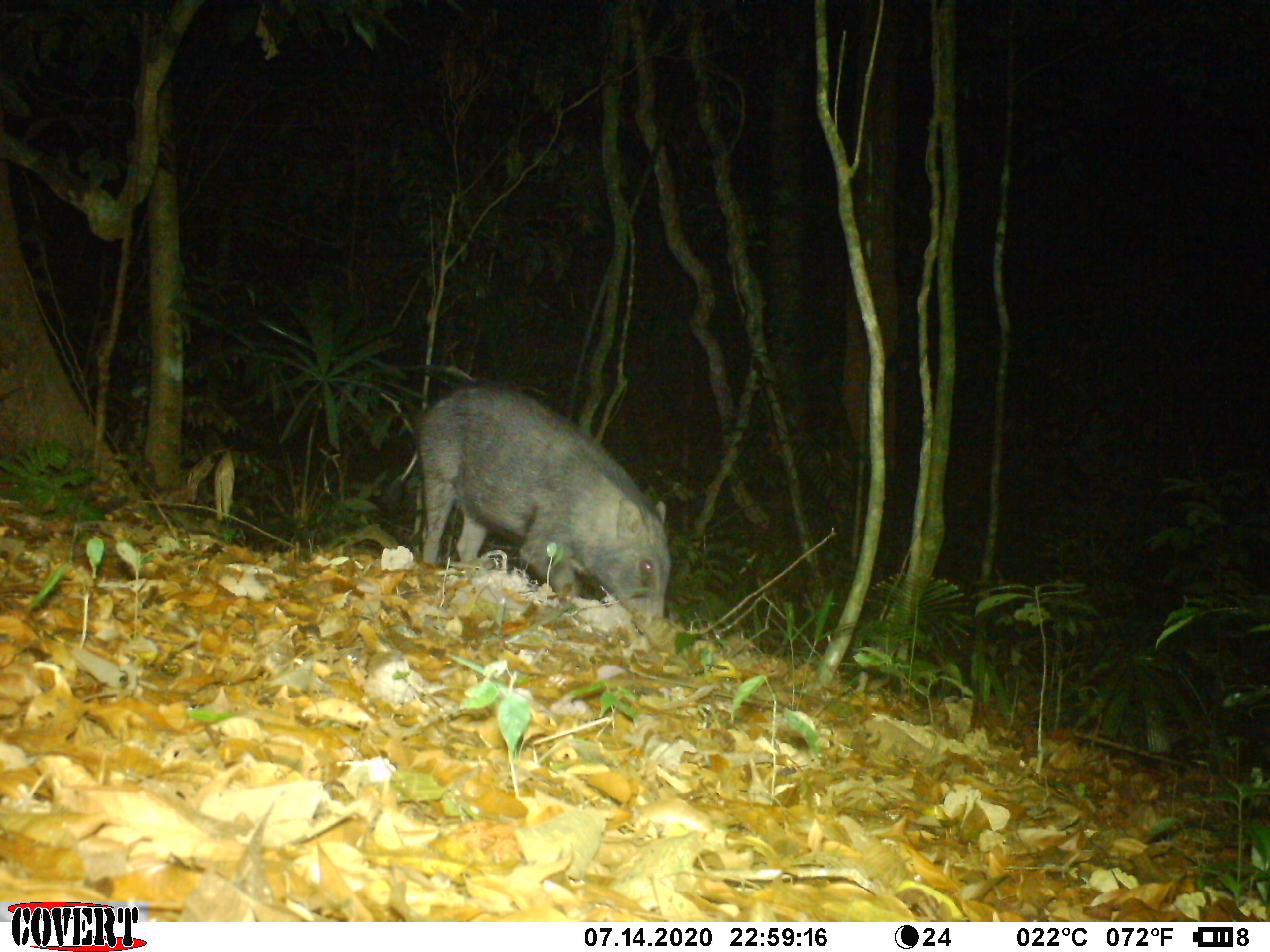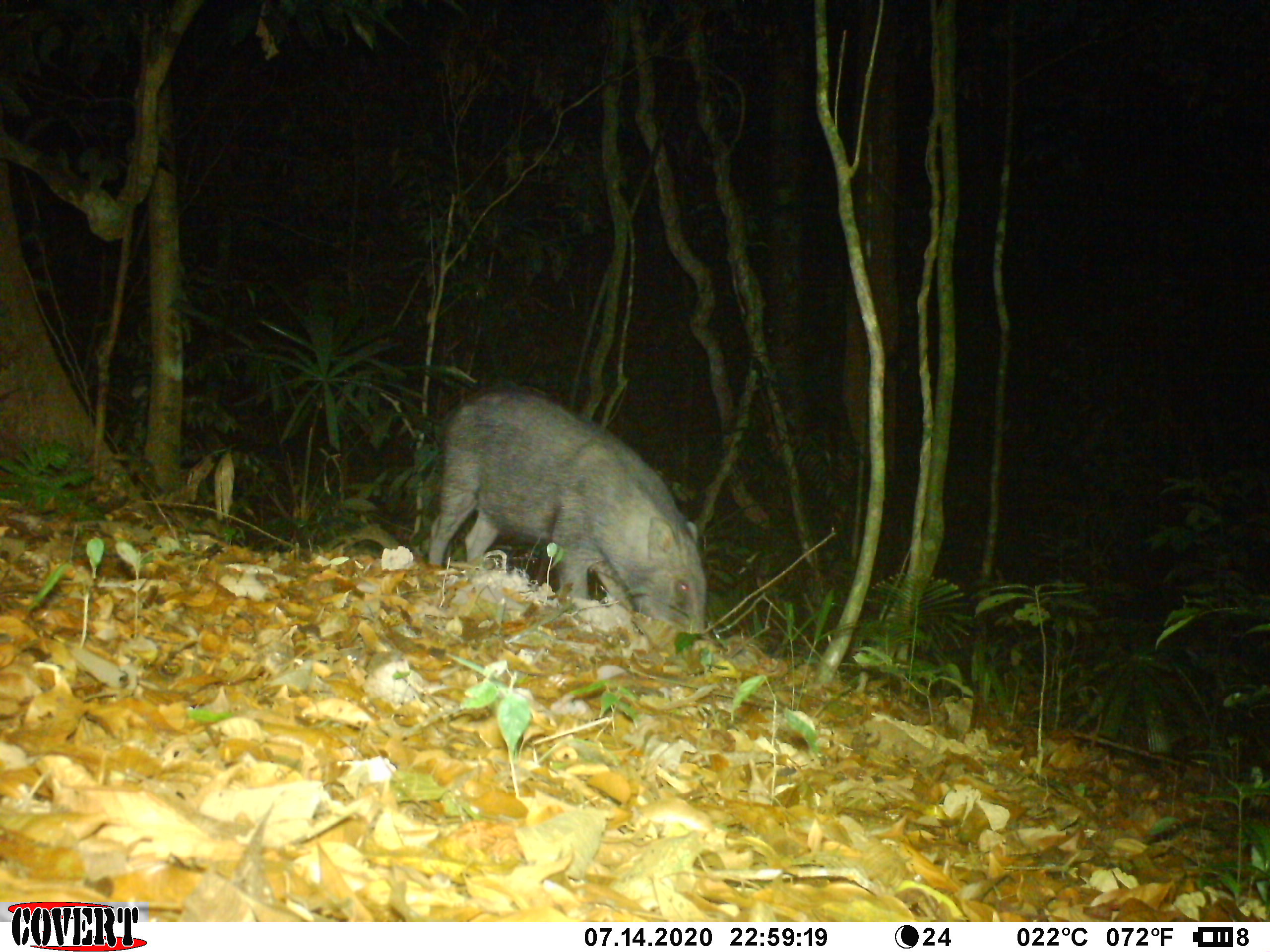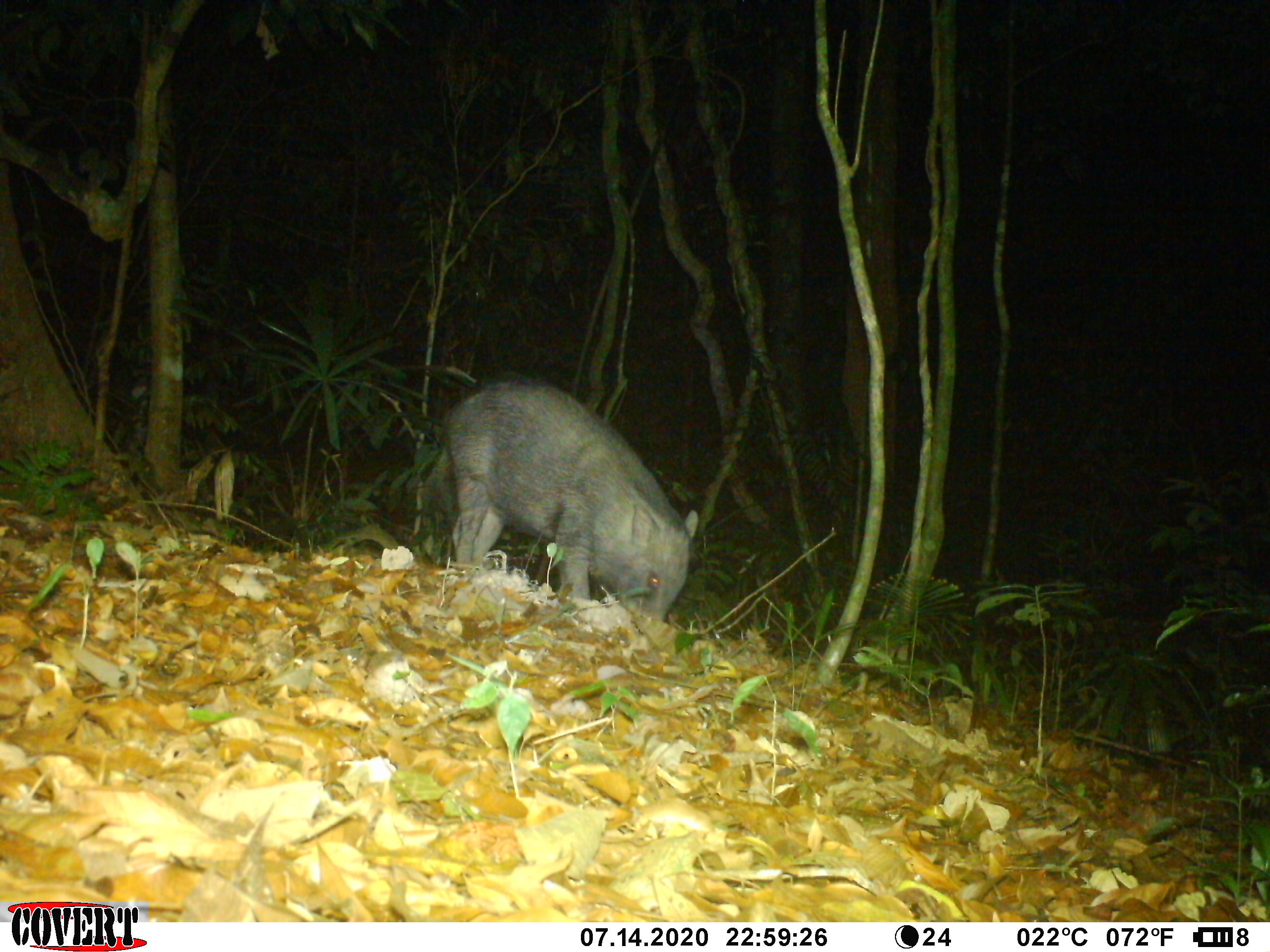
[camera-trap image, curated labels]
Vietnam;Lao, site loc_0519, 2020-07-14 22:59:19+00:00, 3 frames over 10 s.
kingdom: Animalia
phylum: Chordata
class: Mammalia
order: Artiodactyla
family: Suidae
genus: Sus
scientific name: Sus scrofa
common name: eurasian wild pig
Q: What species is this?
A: Eurasian wild pig (Sus scrofa).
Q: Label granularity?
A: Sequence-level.